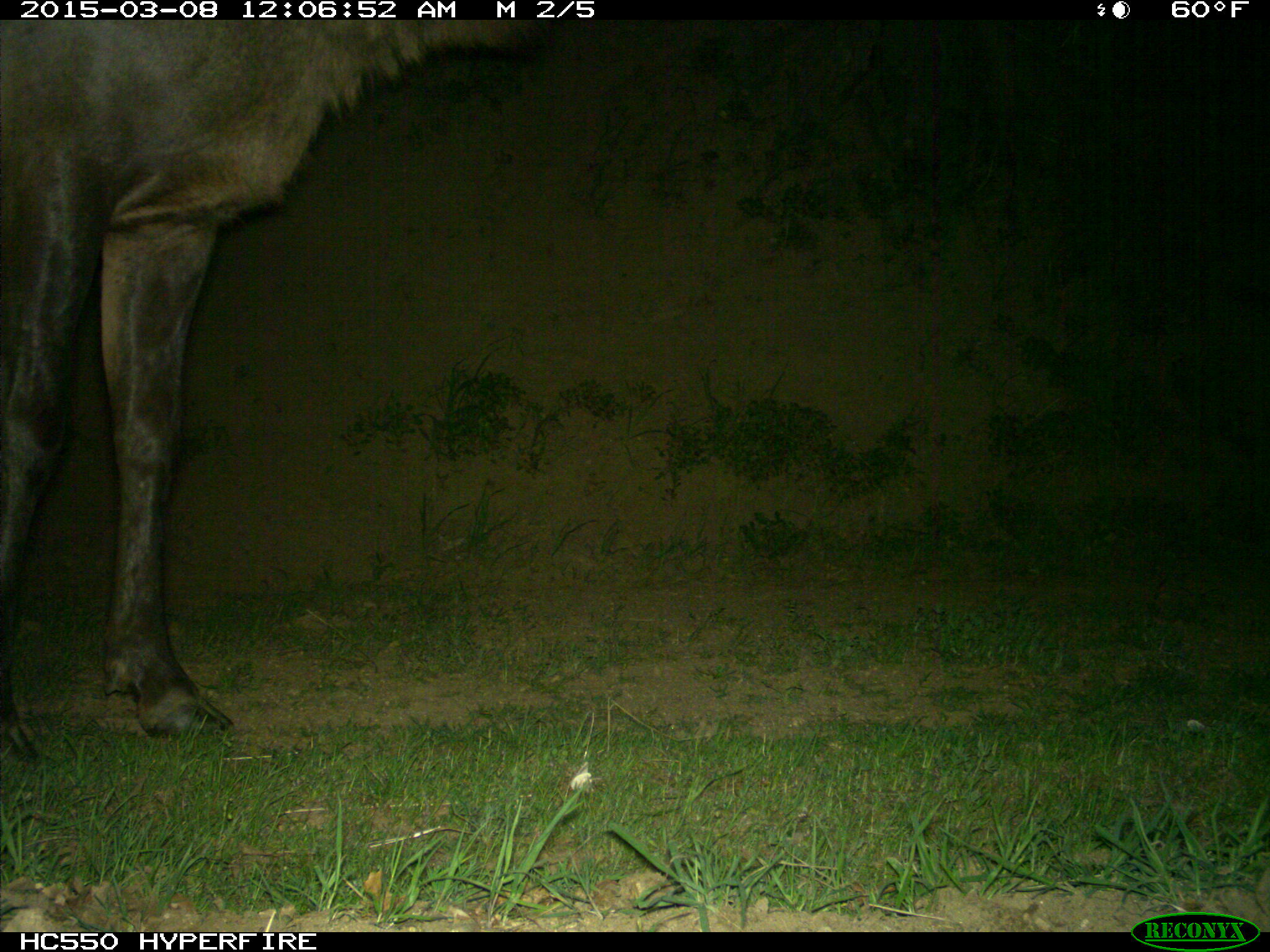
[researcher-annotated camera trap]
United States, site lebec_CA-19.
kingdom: Animalia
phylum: Chordata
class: Mammalia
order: Artiodactyla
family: Cervidae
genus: Cervus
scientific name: Cervus canadensis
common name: elk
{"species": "Cervus canadensis (elk)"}